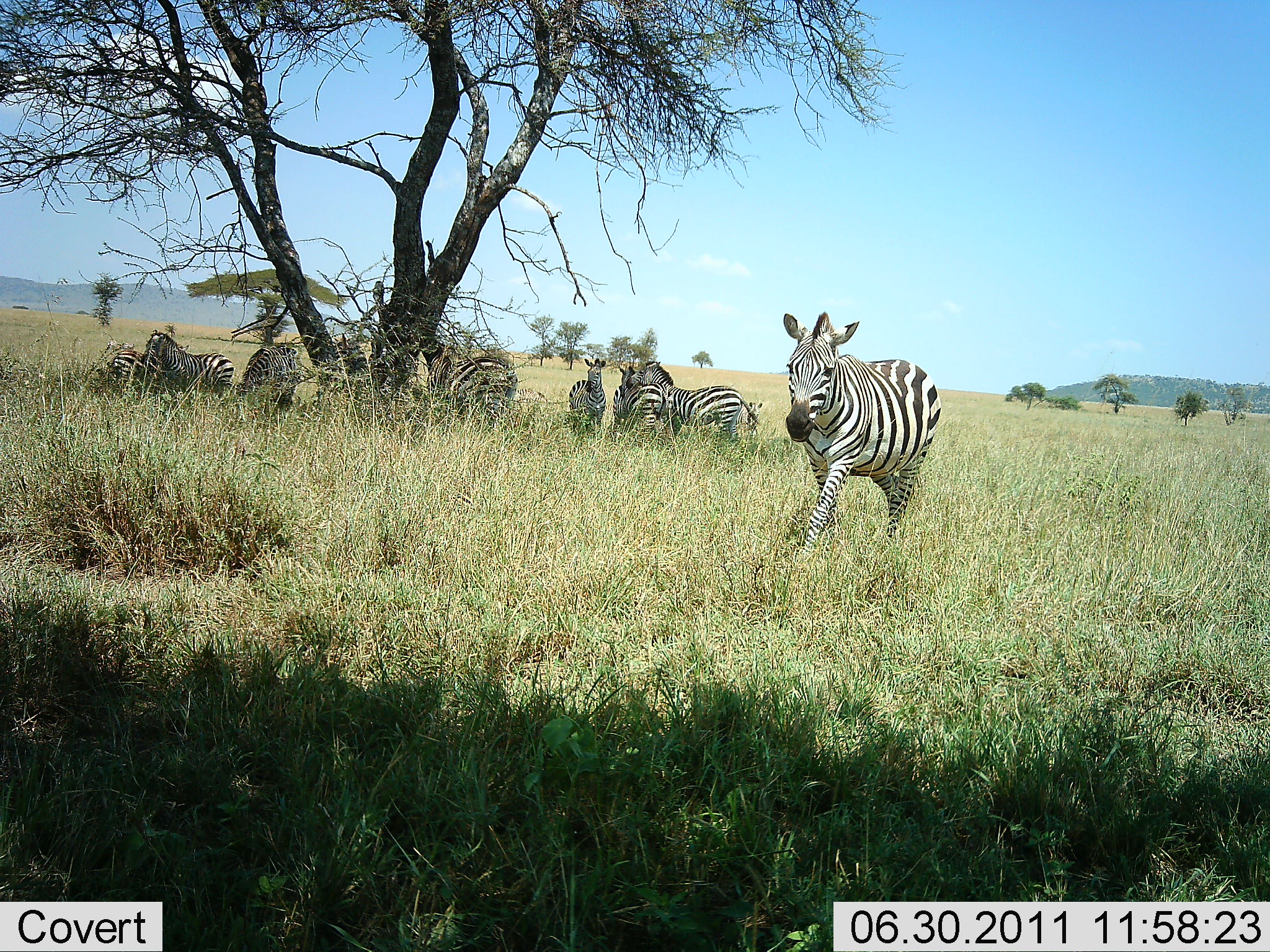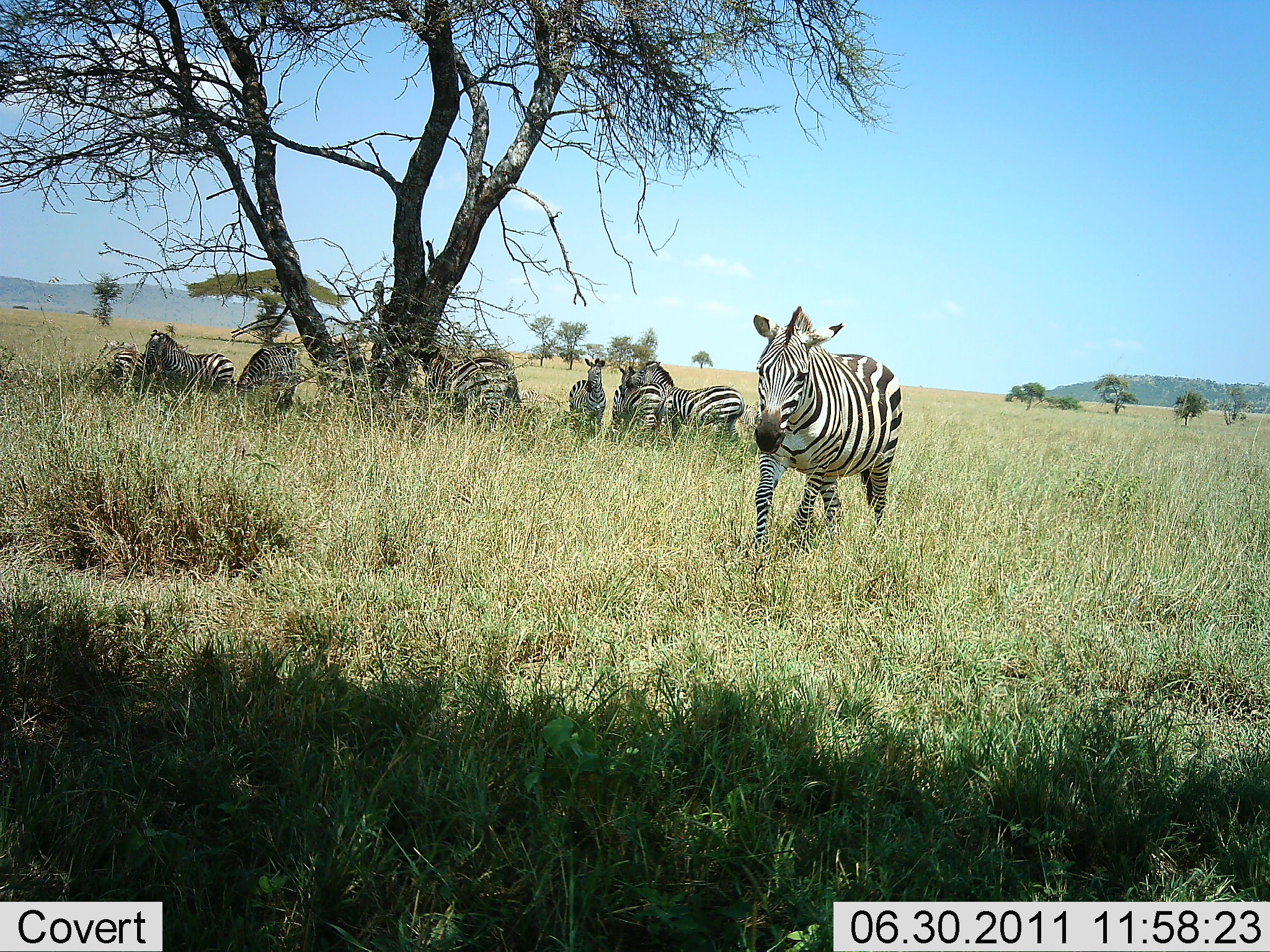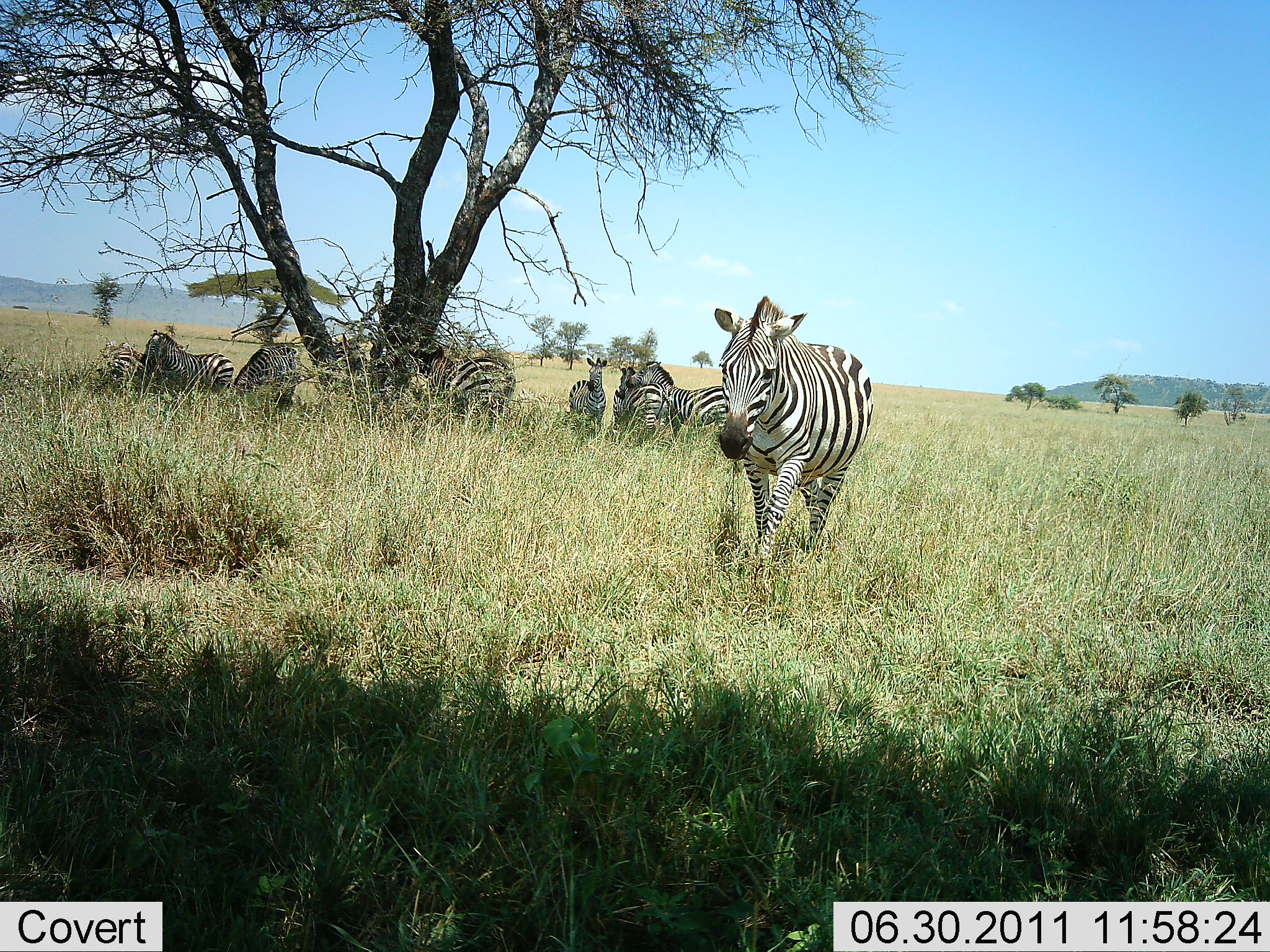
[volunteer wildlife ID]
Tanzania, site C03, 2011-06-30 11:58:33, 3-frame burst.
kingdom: Animalia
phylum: Chordata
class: Mammalia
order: Perissodactyla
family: Equidae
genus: Equus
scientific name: Equus quagga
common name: plains zebra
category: zebra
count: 8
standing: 75%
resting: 58%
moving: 83%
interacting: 17%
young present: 0%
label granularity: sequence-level